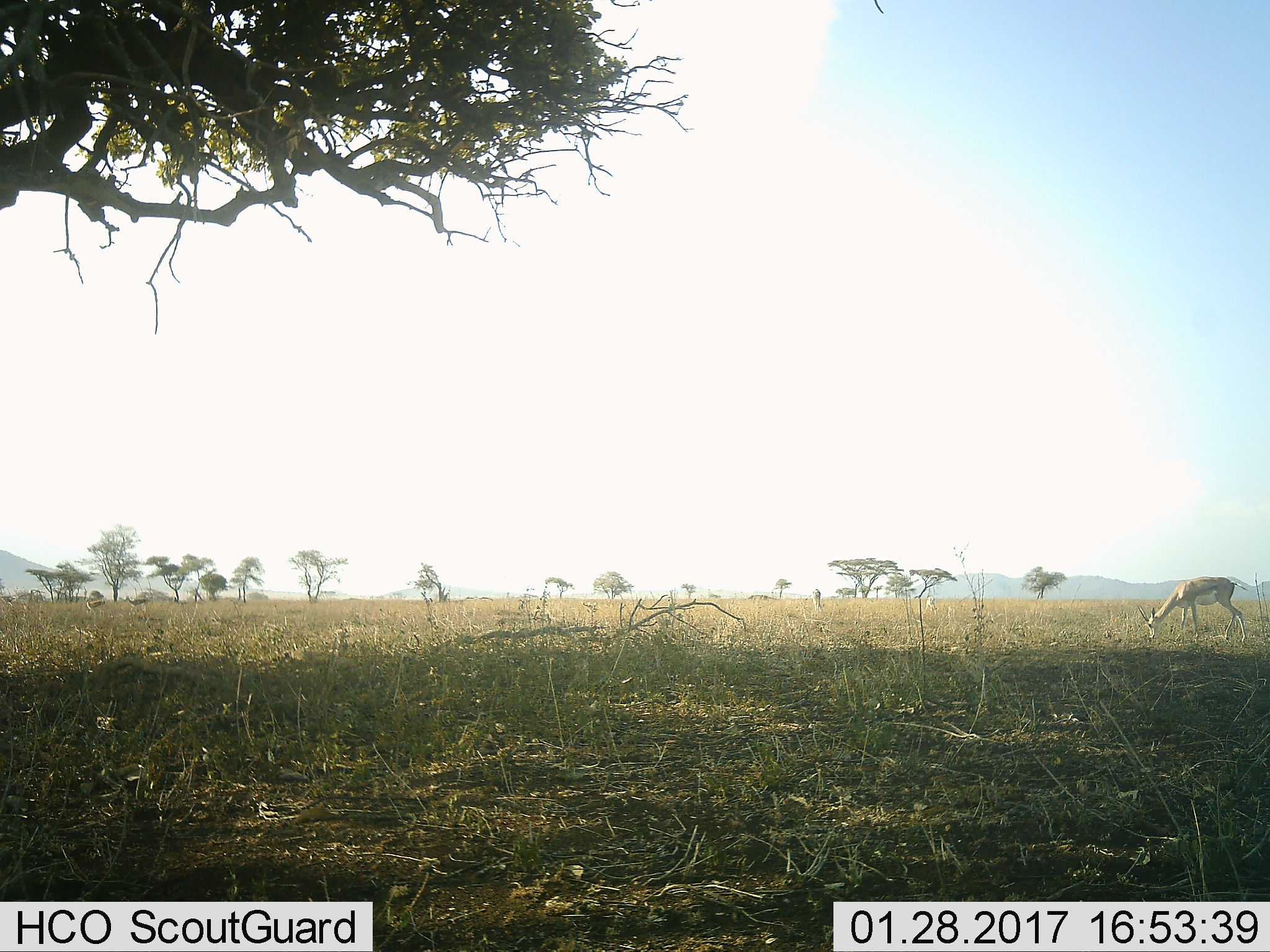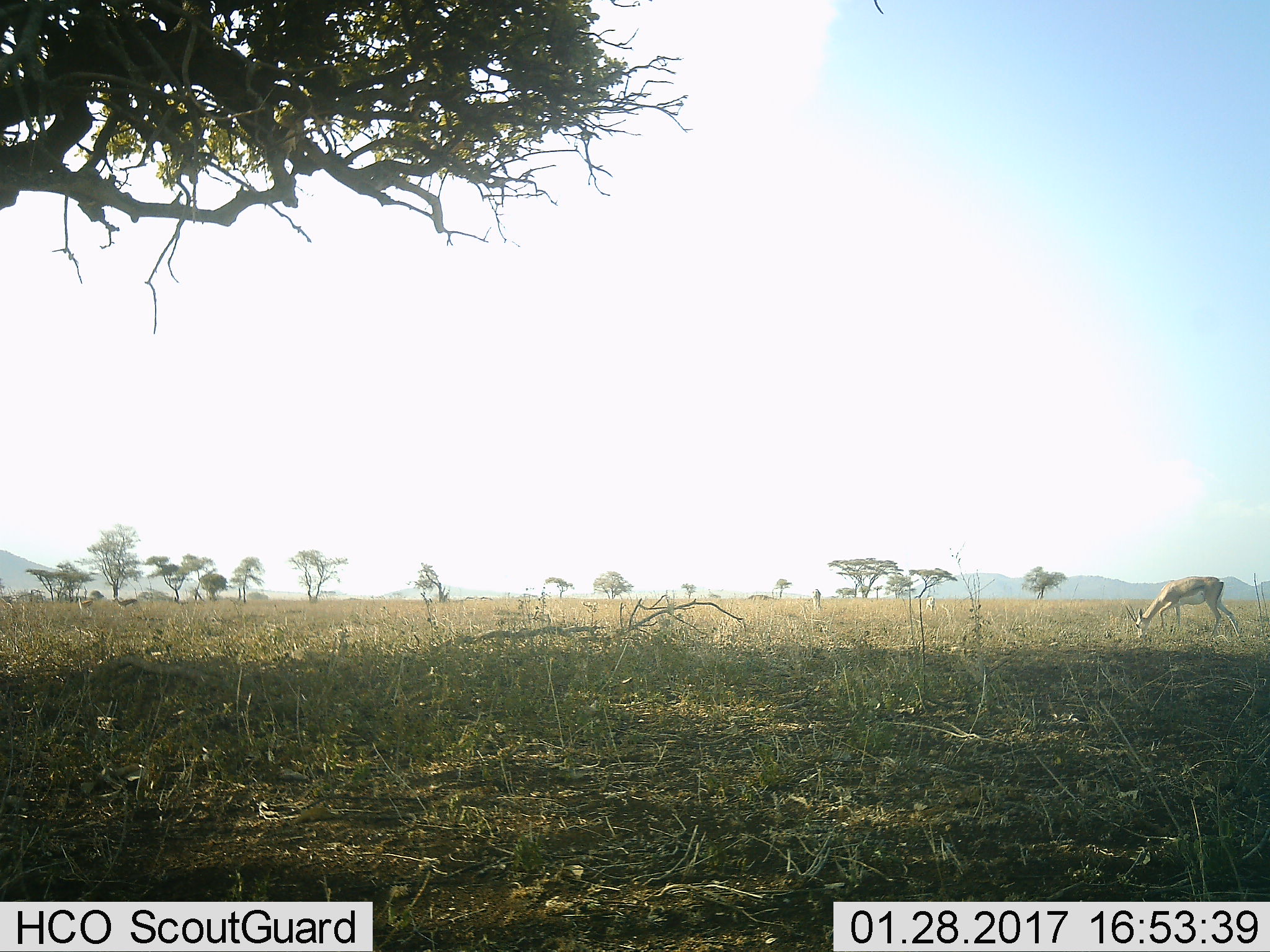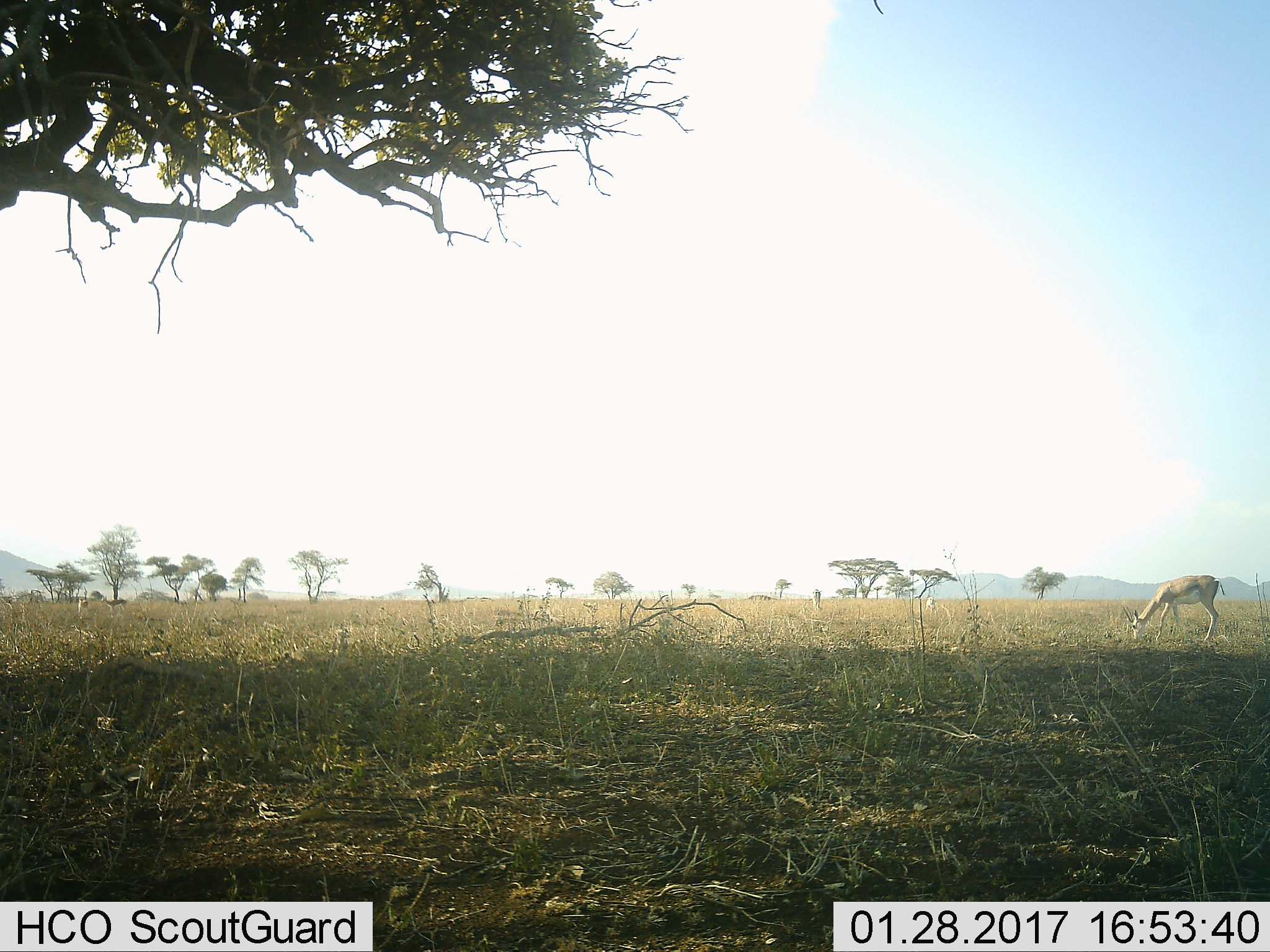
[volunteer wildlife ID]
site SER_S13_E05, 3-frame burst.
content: unidentified animal